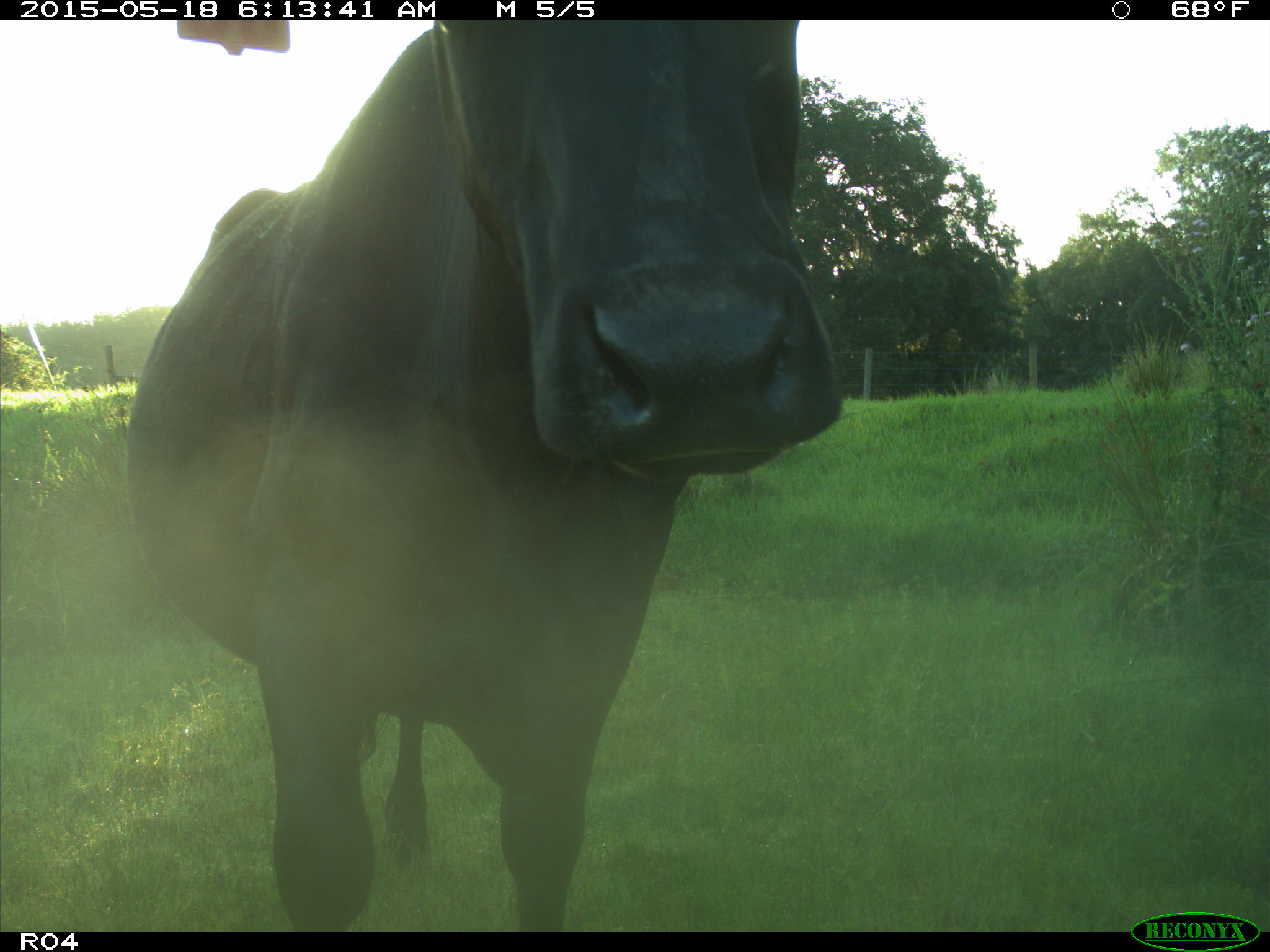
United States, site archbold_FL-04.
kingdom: Animalia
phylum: Chordata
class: Mammalia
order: Artiodactyla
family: Bovidae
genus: Bos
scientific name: Bos taurus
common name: domestic cow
Bos taurus (domestic cow).